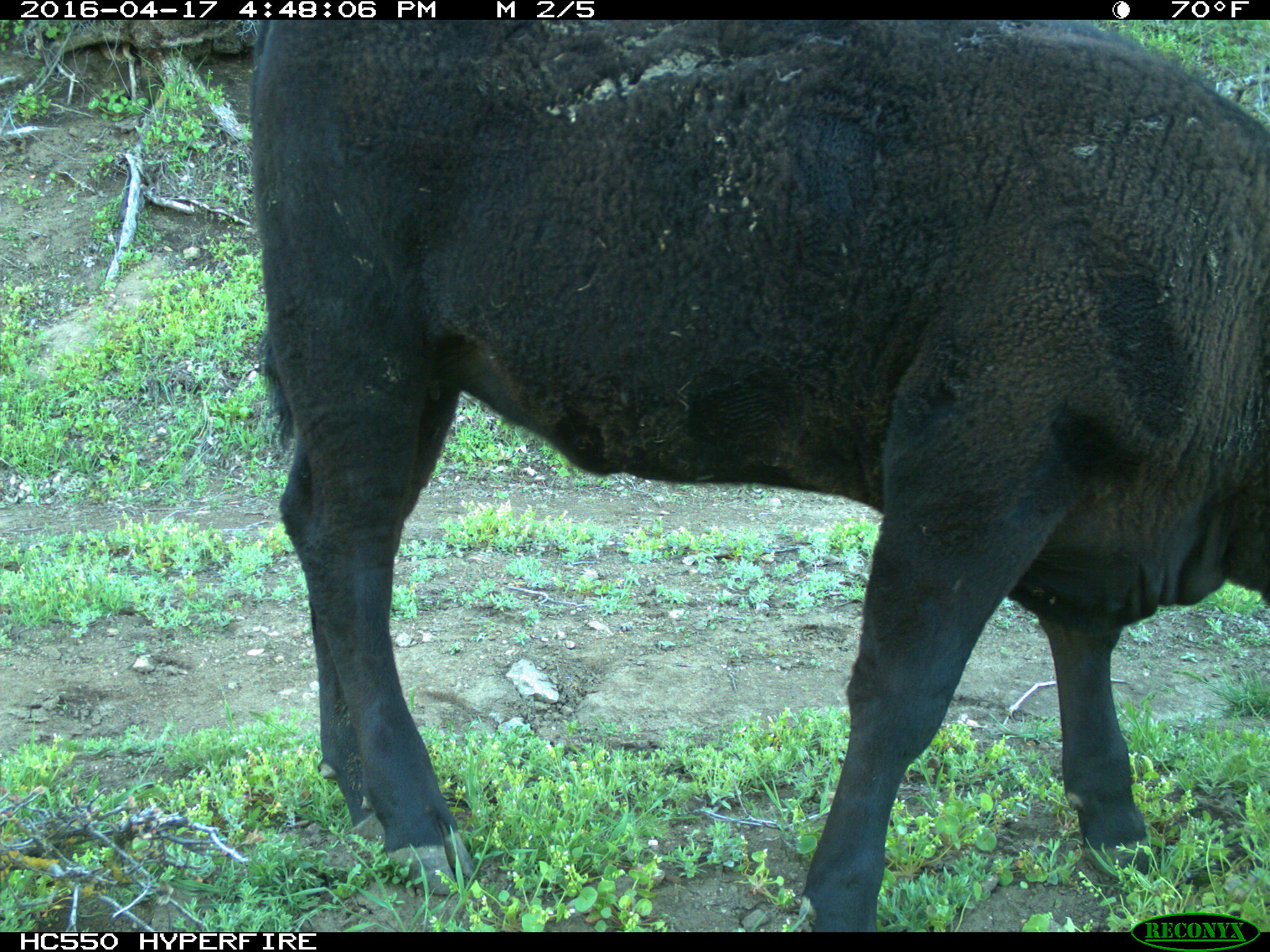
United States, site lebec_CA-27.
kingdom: Animalia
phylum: Chordata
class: Mammalia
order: Artiodactyla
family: Bovidae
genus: Bos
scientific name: Bos taurus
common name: domestic cow